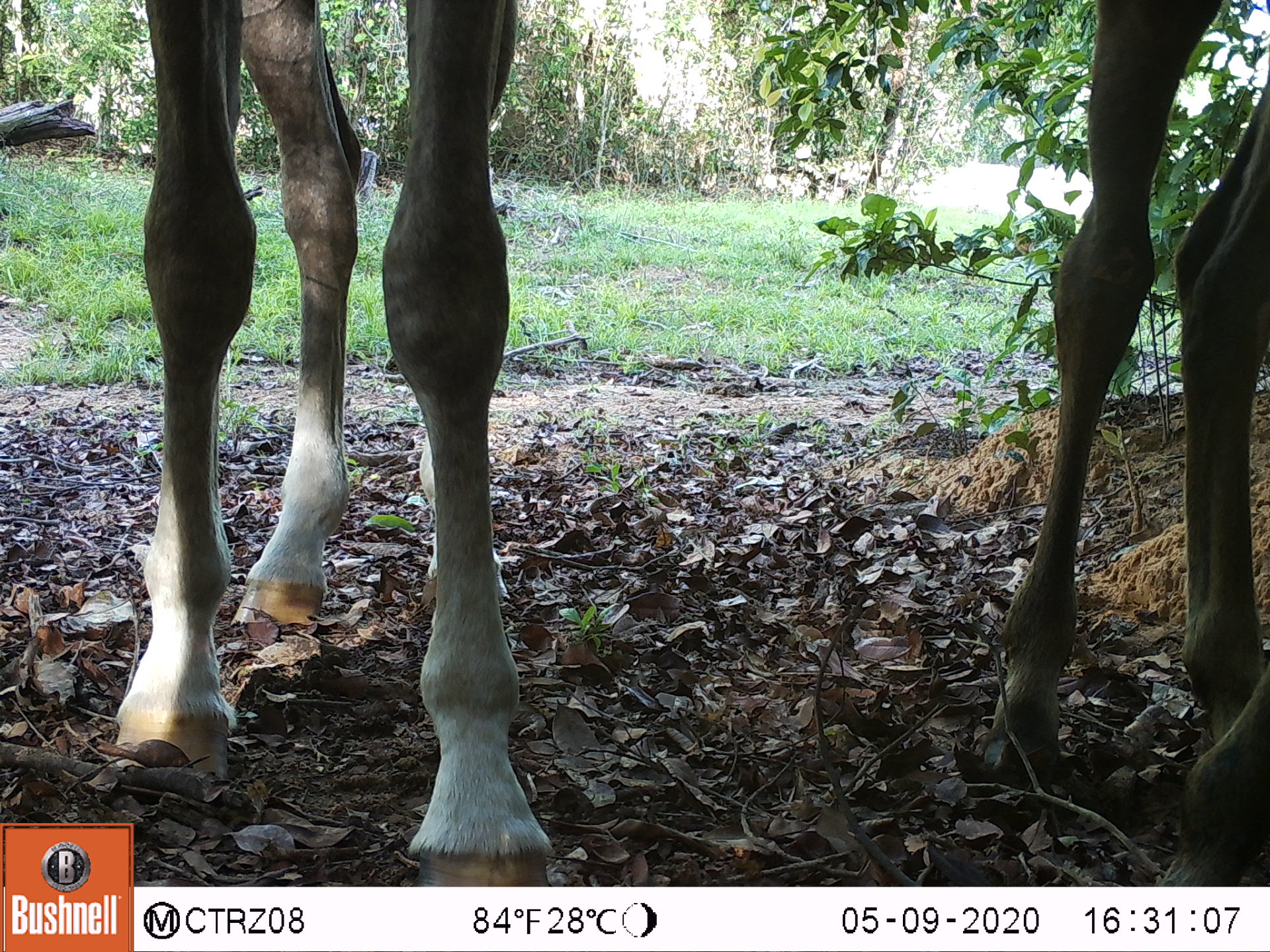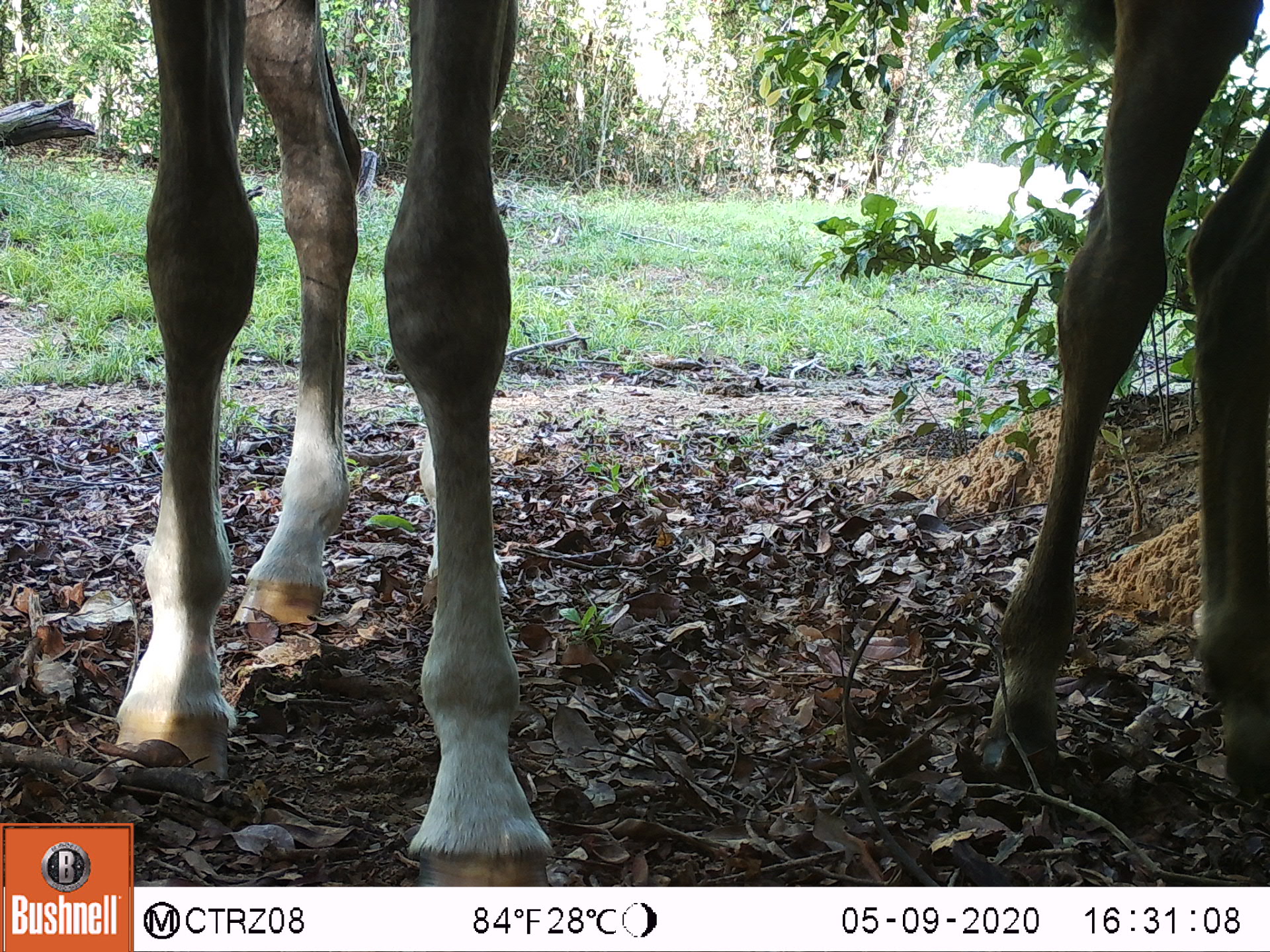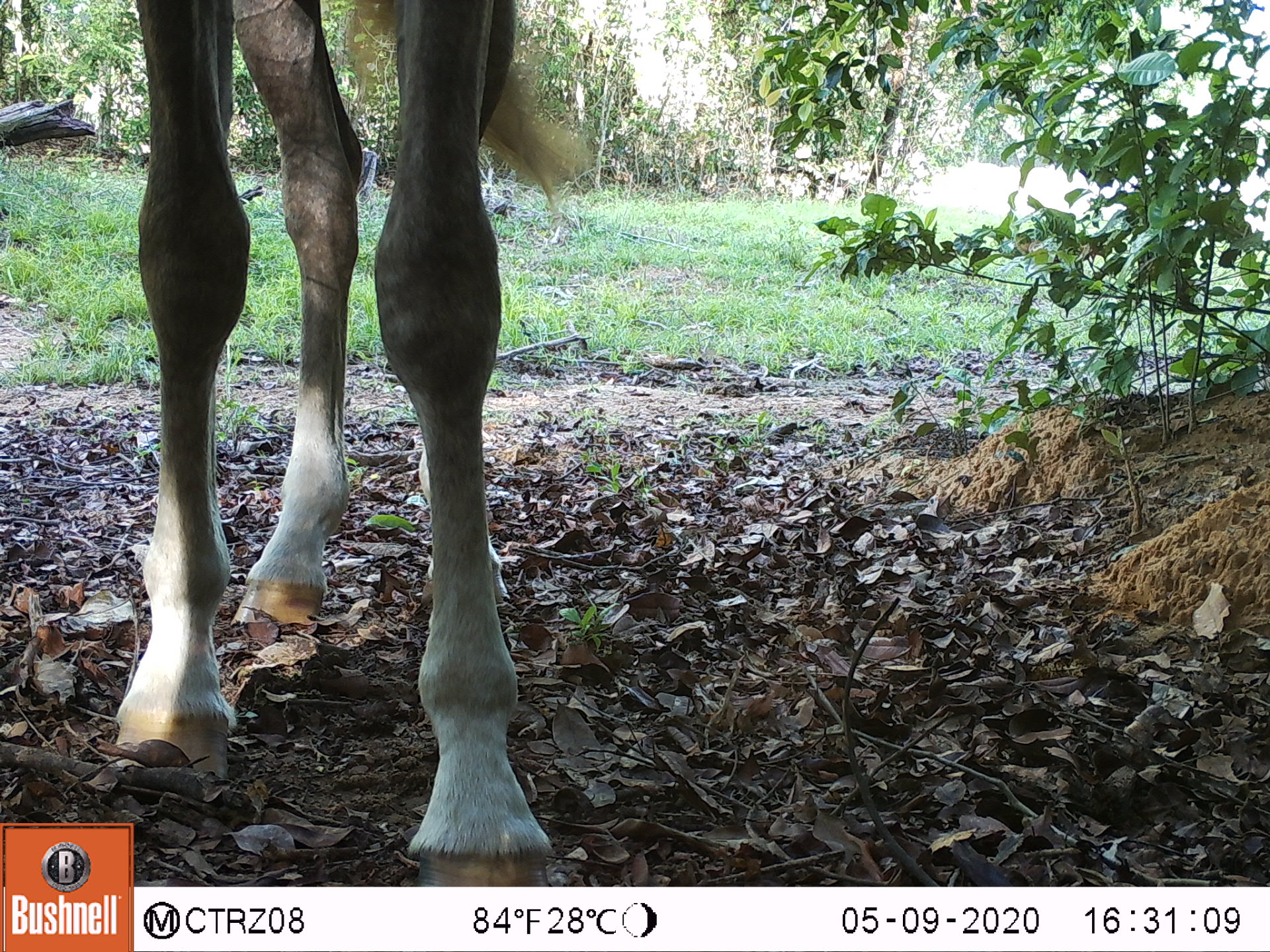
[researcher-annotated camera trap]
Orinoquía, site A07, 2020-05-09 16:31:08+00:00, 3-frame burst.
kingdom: Animalia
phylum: Chordata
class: Mammalia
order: Perissodactyla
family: Equidae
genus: Equus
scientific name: Equus caballus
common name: domestic horse